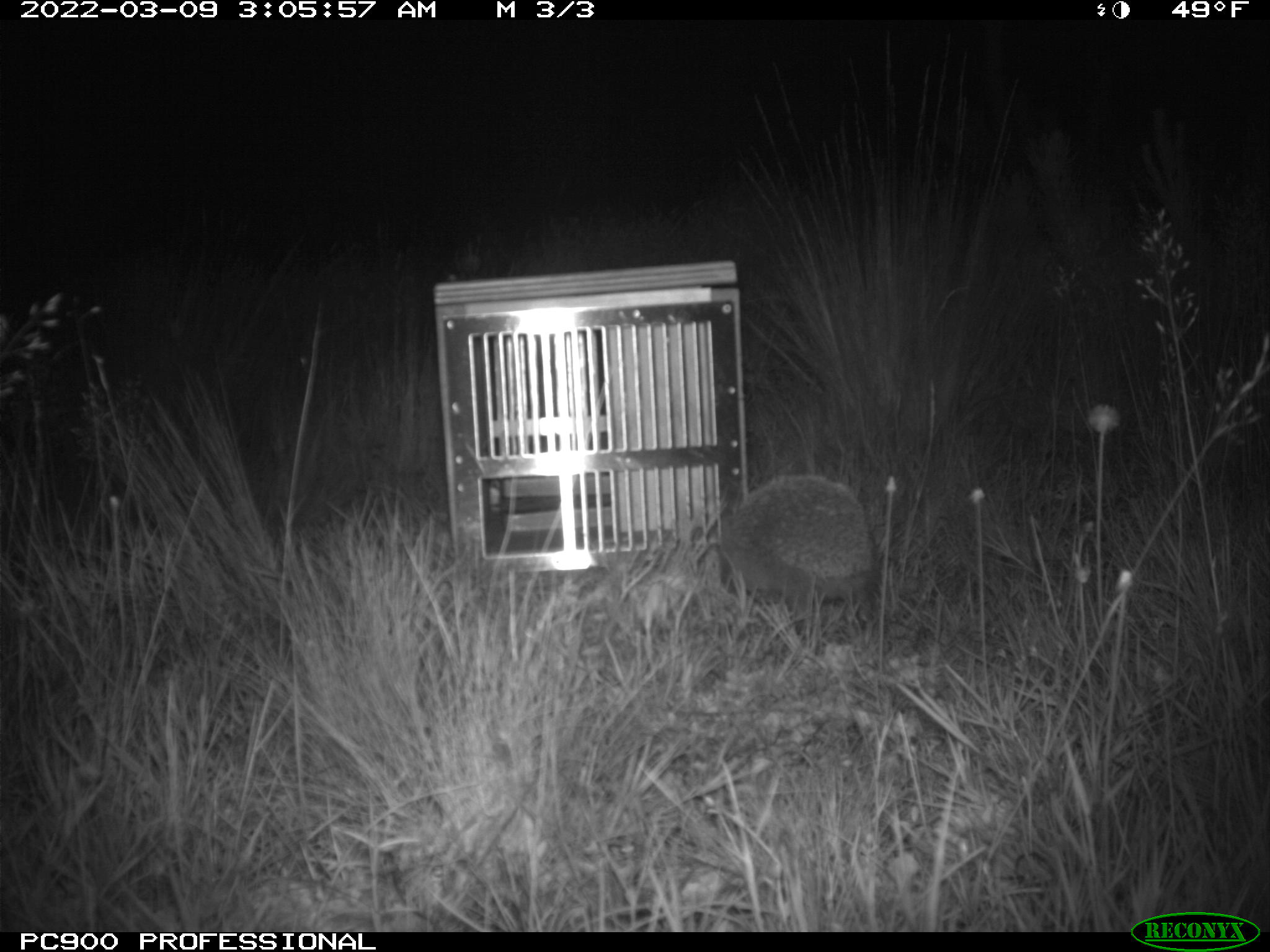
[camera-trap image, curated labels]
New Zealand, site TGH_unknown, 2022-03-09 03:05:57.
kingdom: Animalia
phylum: Chordata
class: Mammalia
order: Eulipotyphla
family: Erinaceidae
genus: Erinaceus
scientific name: Erinaceus europaeus europaeus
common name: european hedgehog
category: hedgehog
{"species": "hedgehog (european hedgehog) (Erinaceus europaeus europaeus)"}